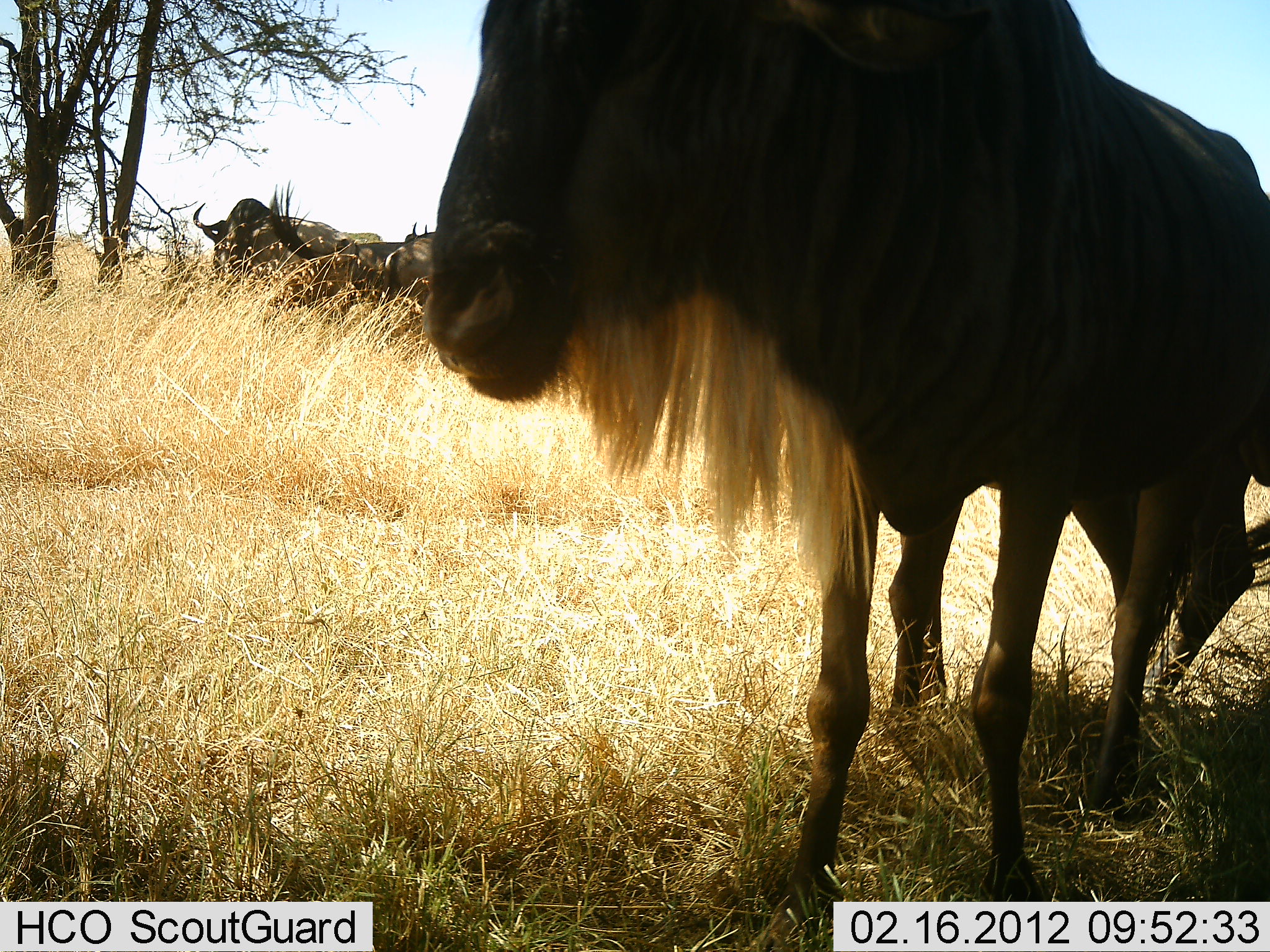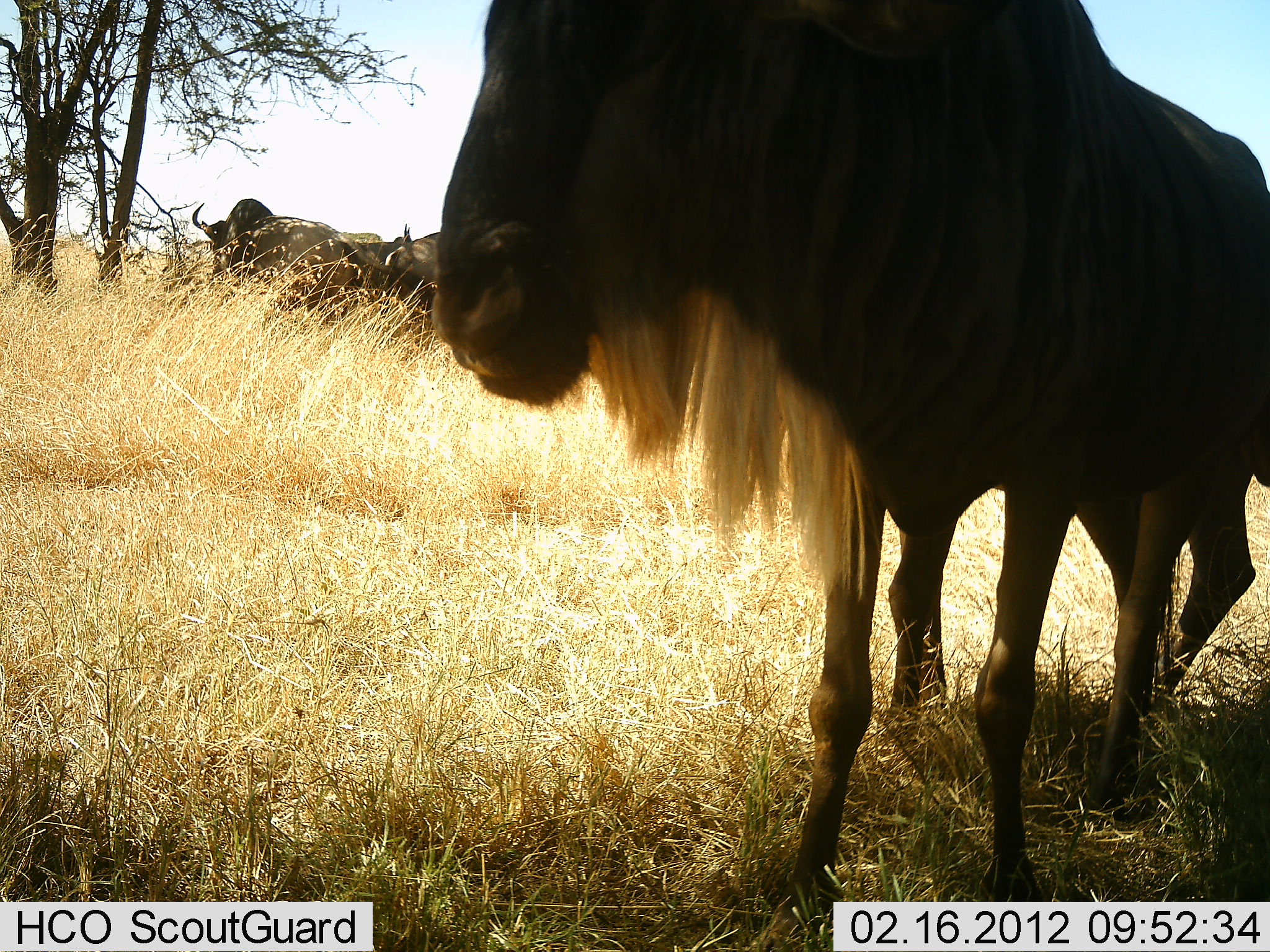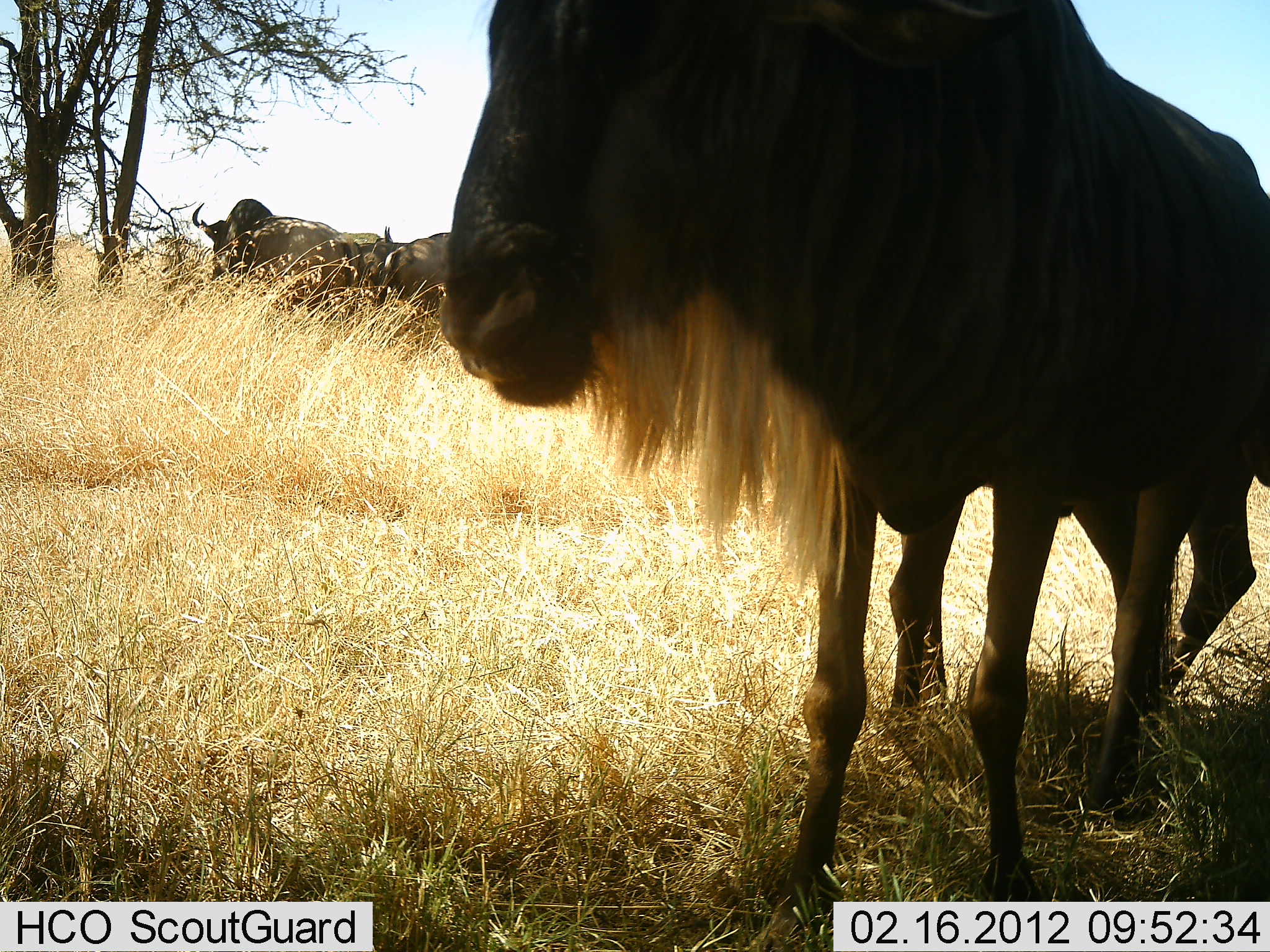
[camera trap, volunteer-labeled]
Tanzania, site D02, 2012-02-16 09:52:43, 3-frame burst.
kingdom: Animalia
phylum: Chordata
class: Mammalia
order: Artiodactyla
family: Bovidae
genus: Connochaetes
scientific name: Connochaetes taurinus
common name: blue wildebeest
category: wildebeest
Wildebeest (blue wildebeest) (Connochaetes taurinus), count 3. Behavior (volunteer vote fractions): standing 100%, resting 8%, moving 8%, interacting 15%. Young present (vote fraction): 0%. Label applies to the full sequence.